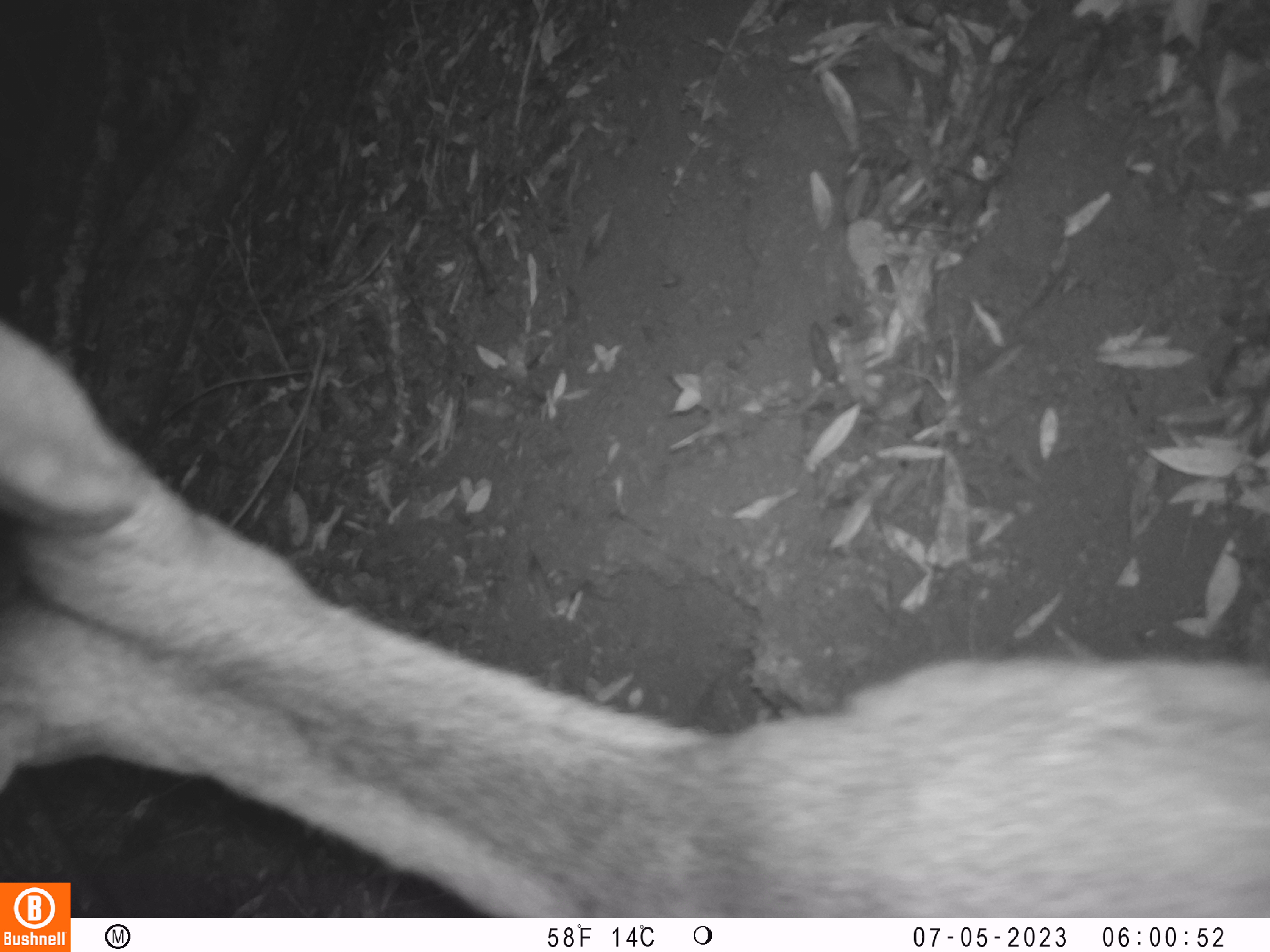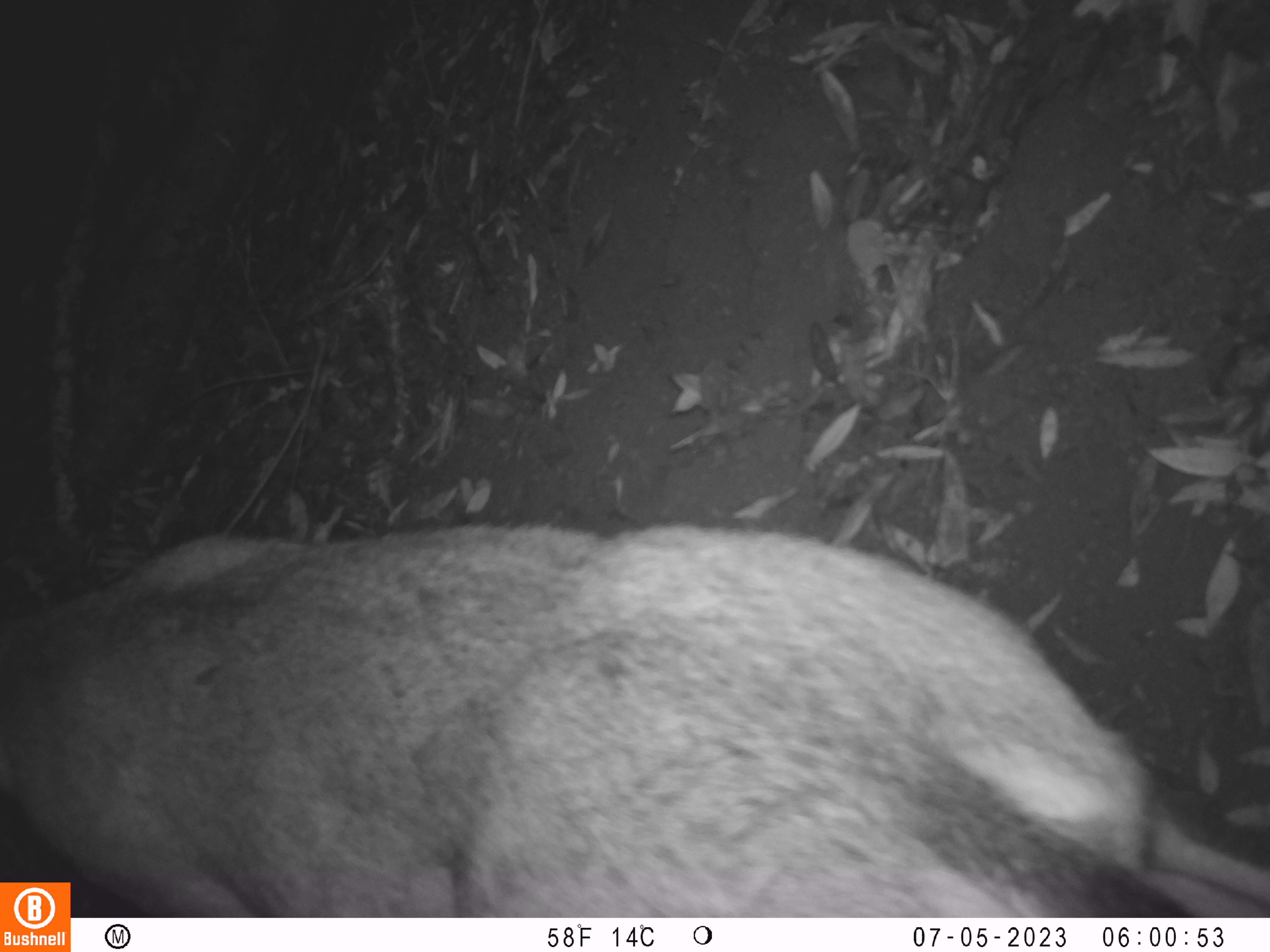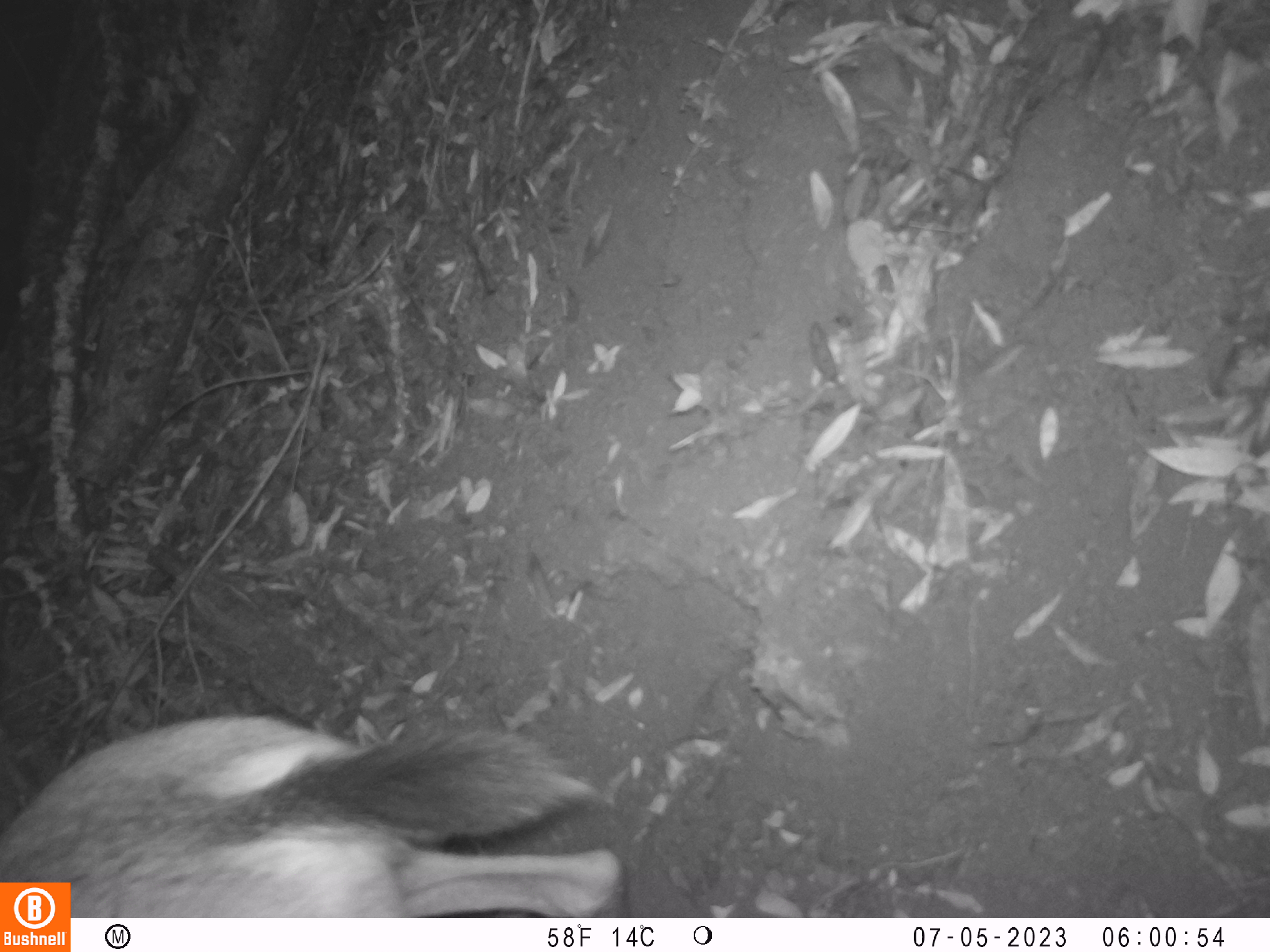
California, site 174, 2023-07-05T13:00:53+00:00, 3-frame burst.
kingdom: Animalia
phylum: Chordata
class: Mammalia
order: Artiodactyla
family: Cervidae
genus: Odocoileus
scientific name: Odocoileus hemionus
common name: mule deer